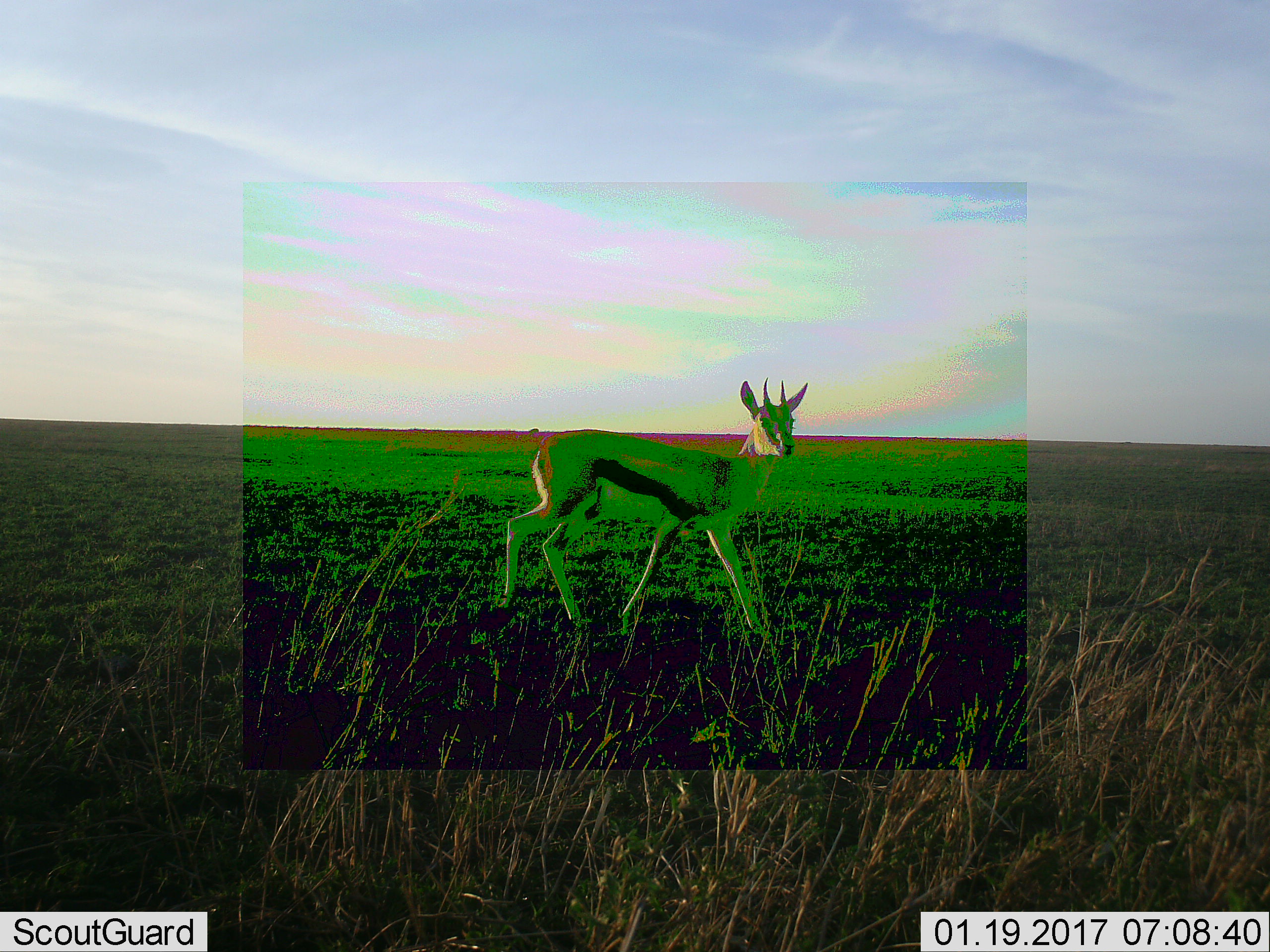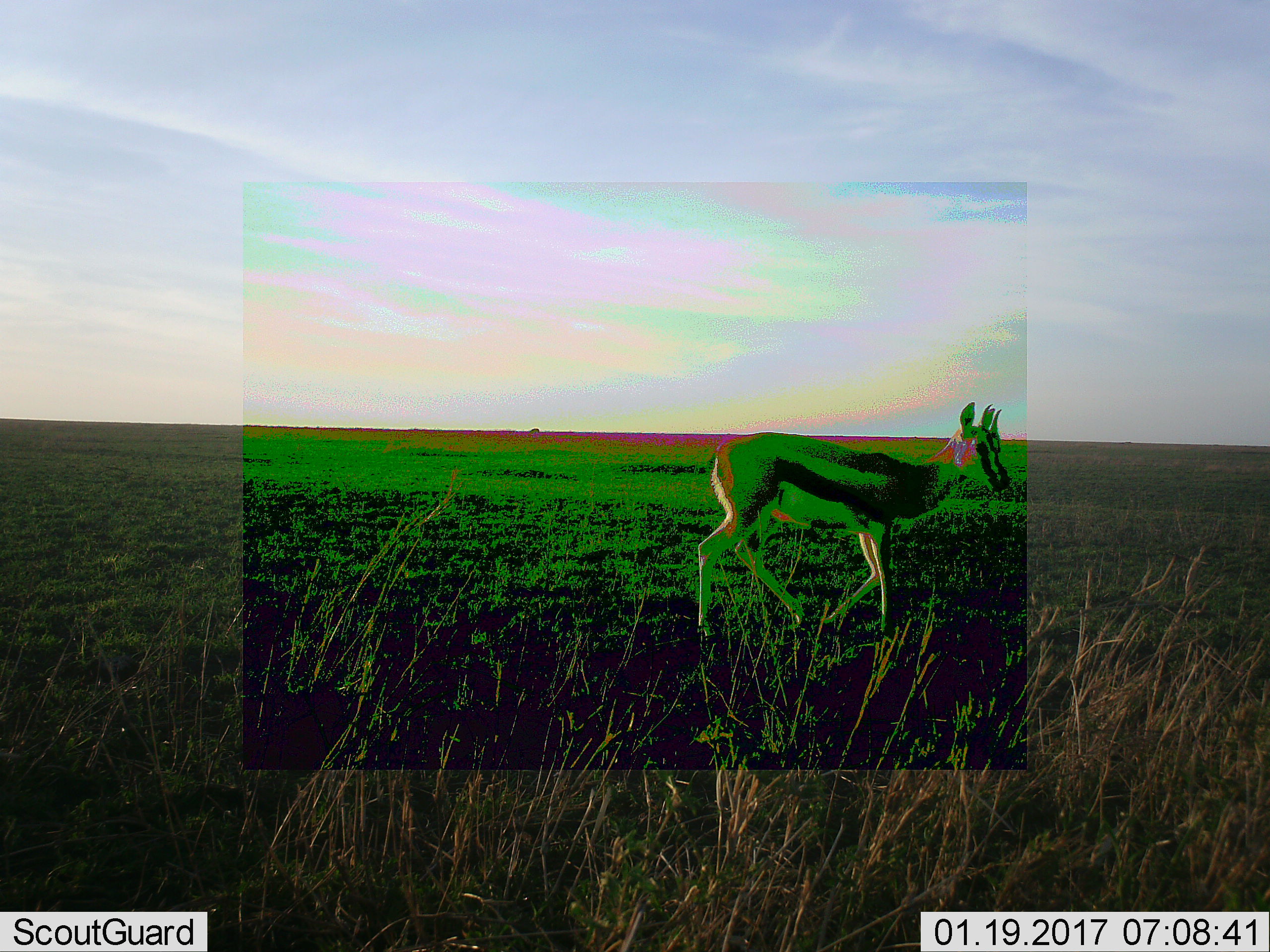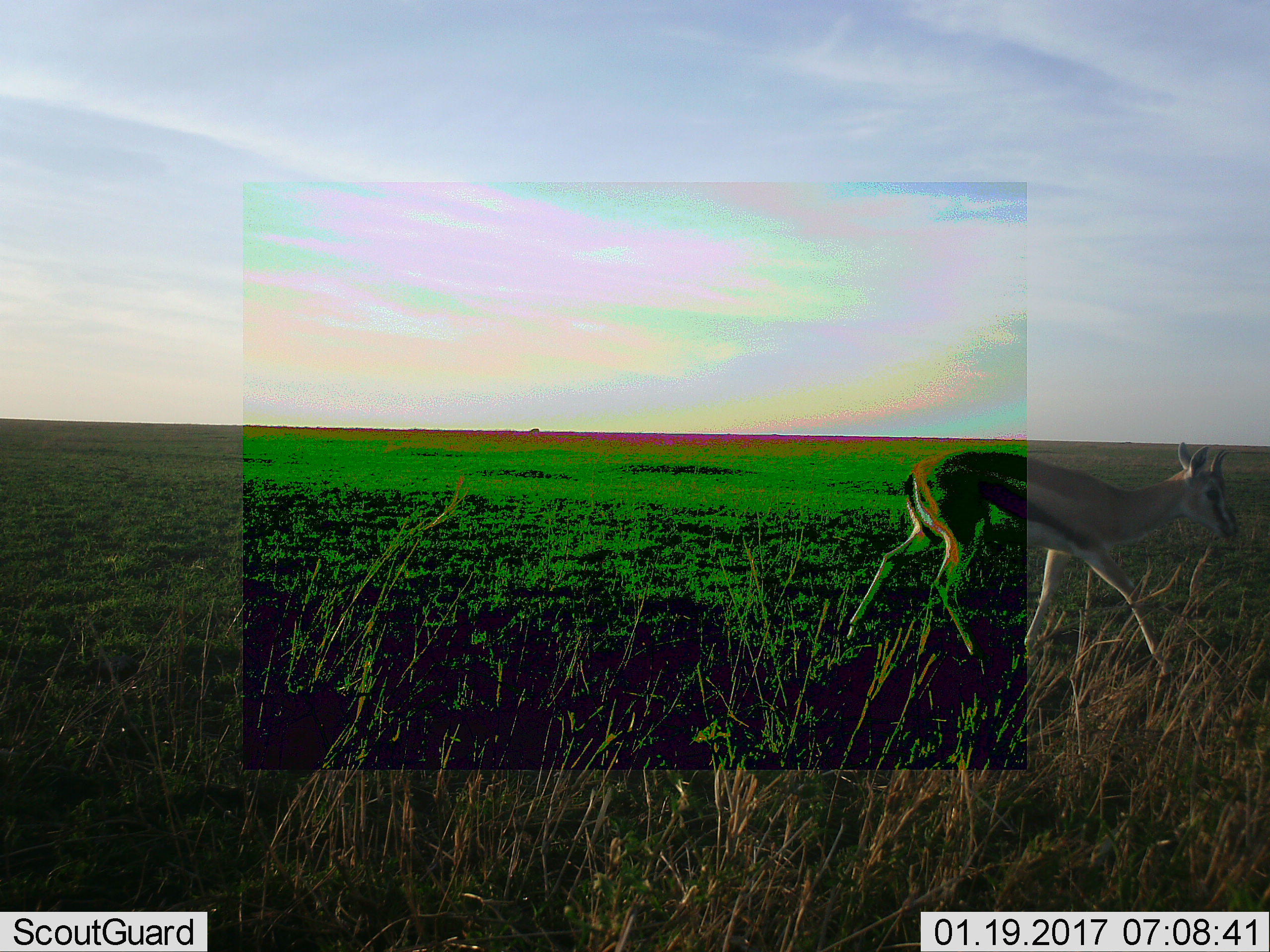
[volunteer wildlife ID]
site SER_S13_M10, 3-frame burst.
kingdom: Animalia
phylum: Chordata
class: Mammalia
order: Artiodactyla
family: Bovidae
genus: Eudorcas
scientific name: Eudorcas thomsonii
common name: thomson's gazelle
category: gazellethomsons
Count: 1.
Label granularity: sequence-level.